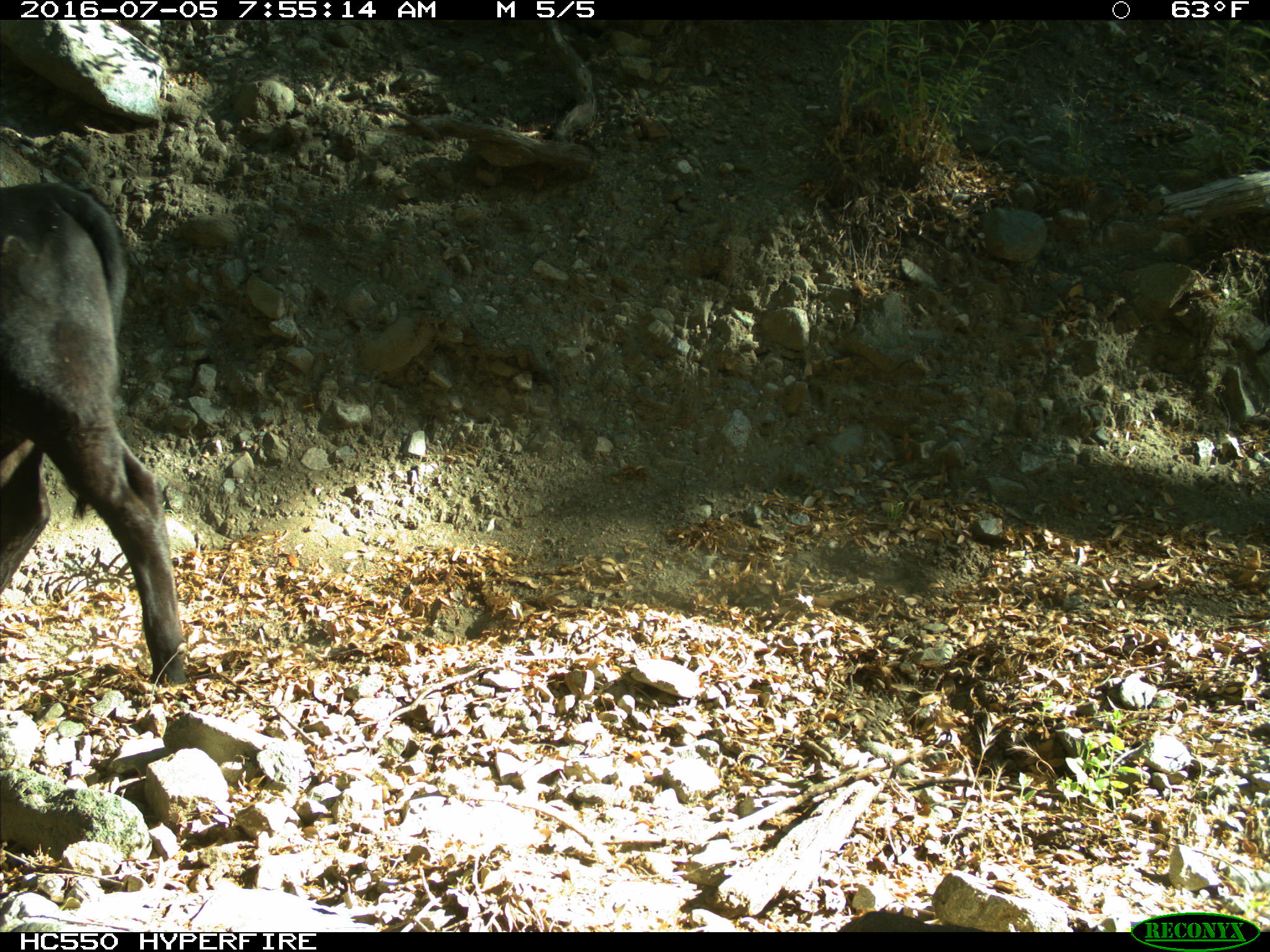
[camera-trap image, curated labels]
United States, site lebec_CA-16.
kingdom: Animalia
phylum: Chordata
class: Mammalia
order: Artiodactyla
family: Bovidae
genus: Bos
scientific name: Bos taurus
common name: domestic cow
Bos taurus (domestic cow).